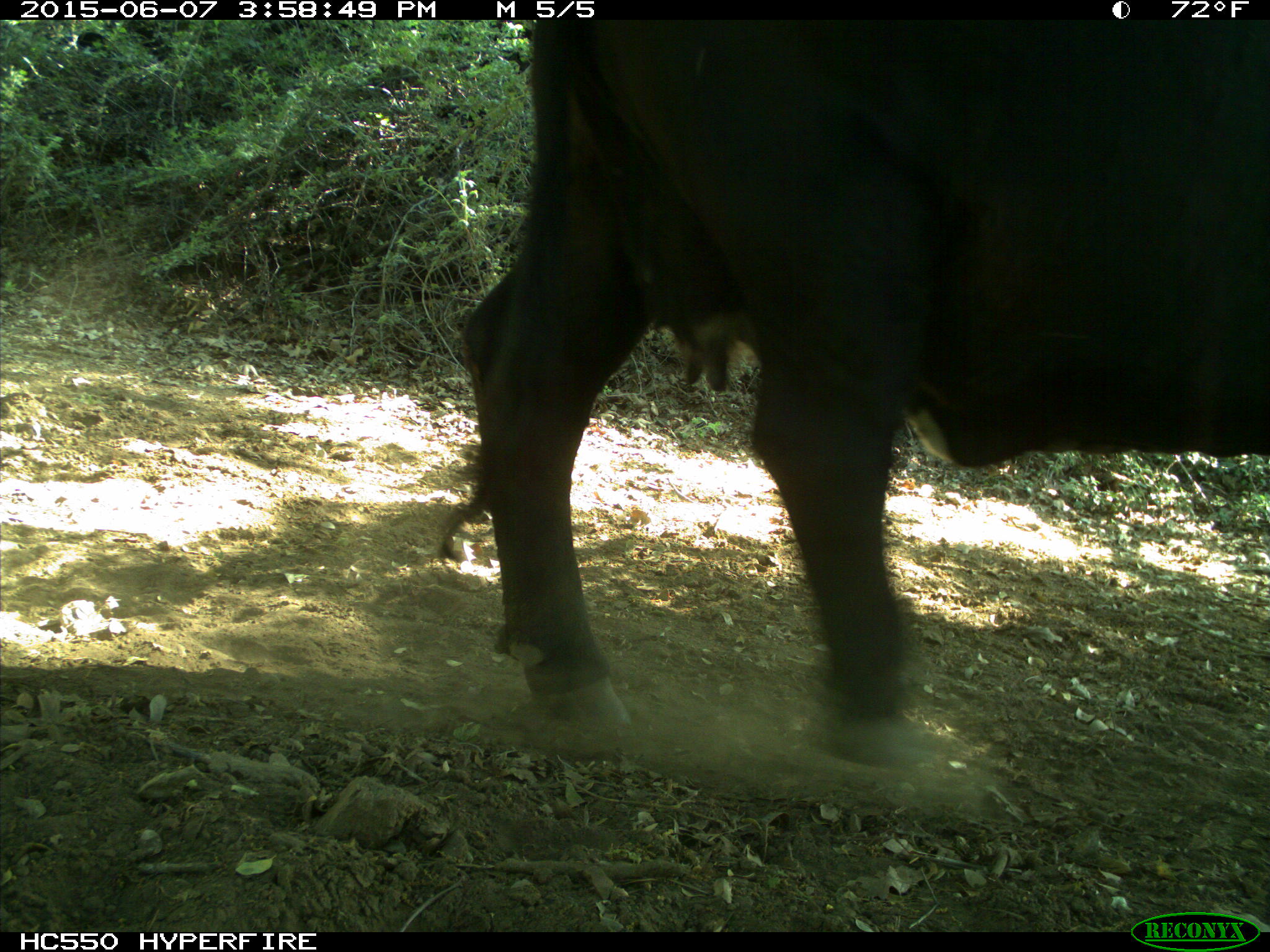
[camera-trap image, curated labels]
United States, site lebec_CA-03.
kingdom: Animalia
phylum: Chordata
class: Mammalia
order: Artiodactyla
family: Bovidae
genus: Bos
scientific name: Bos taurus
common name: domestic cow